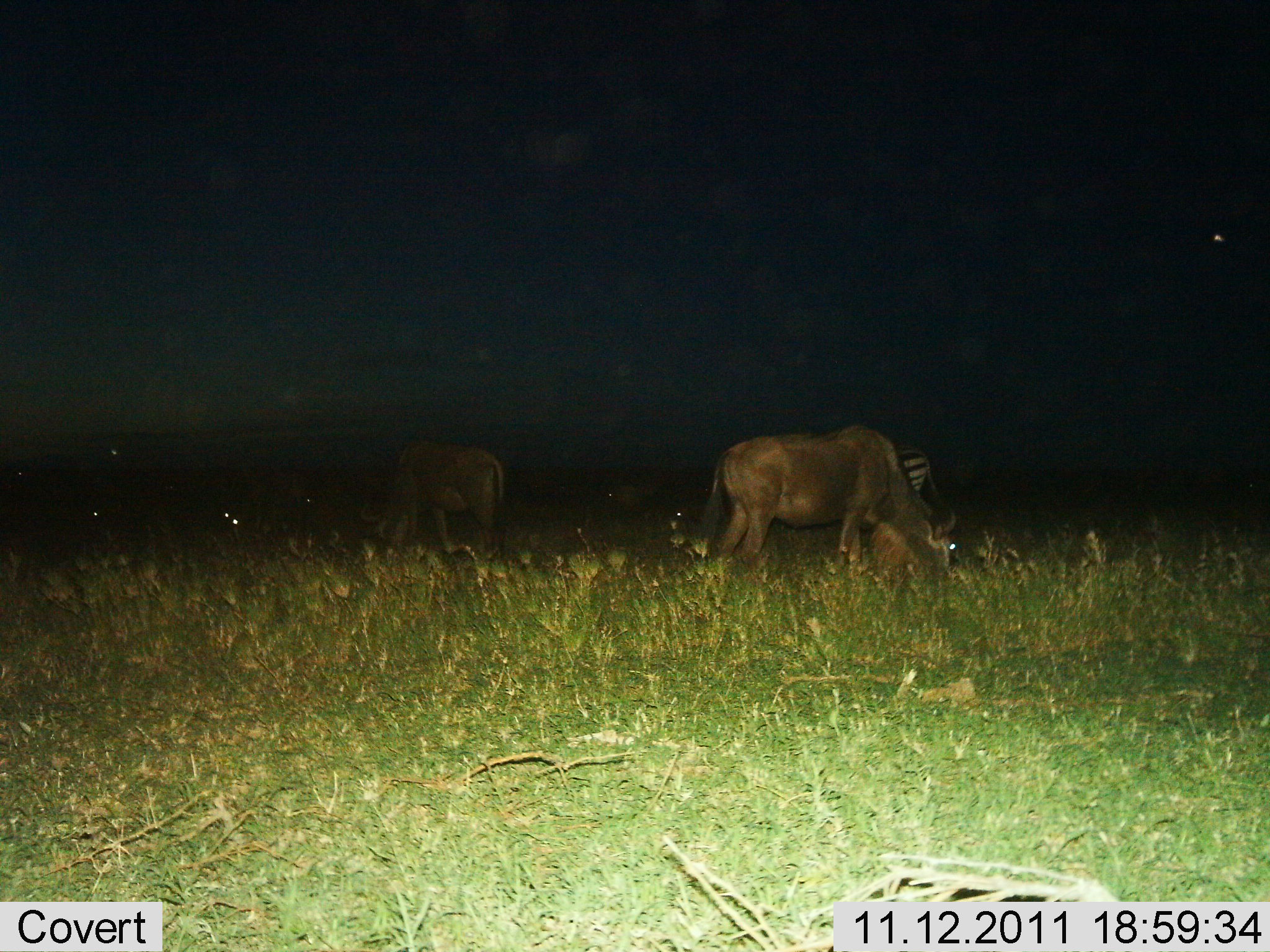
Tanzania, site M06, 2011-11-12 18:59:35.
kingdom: Animalia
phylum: Chordata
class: Mammalia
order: Artiodactyla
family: Bovidae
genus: Connochaetes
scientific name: Connochaetes taurinus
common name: blue wildebeest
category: wildebeest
Wildebeest (blue wildebeest) (Connochaetes taurinus), count 3. Behavior (volunteer vote fractions): standing 31%, resting 0%, moving 0%, interacting 0%. Young present (vote fraction): 0%. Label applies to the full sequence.